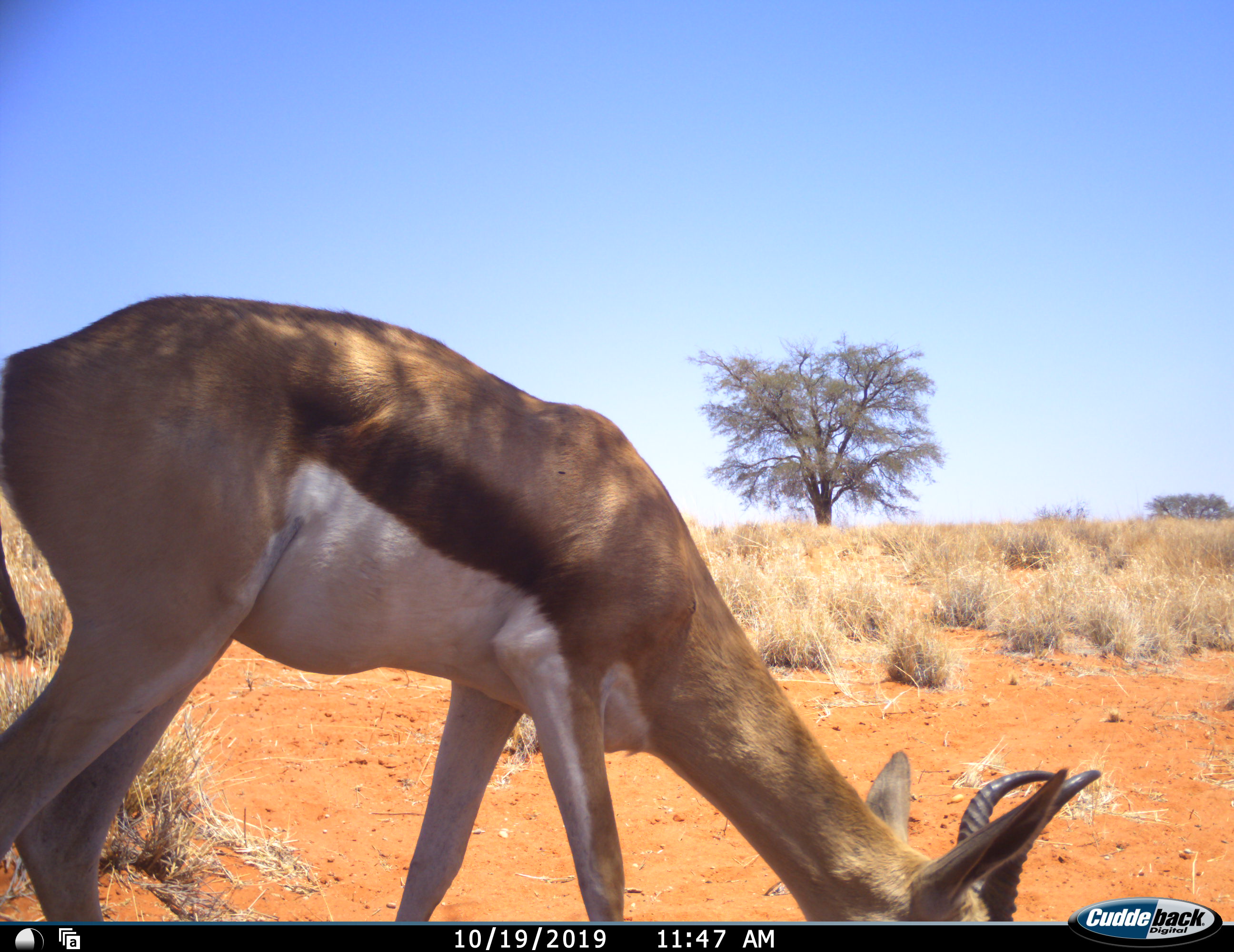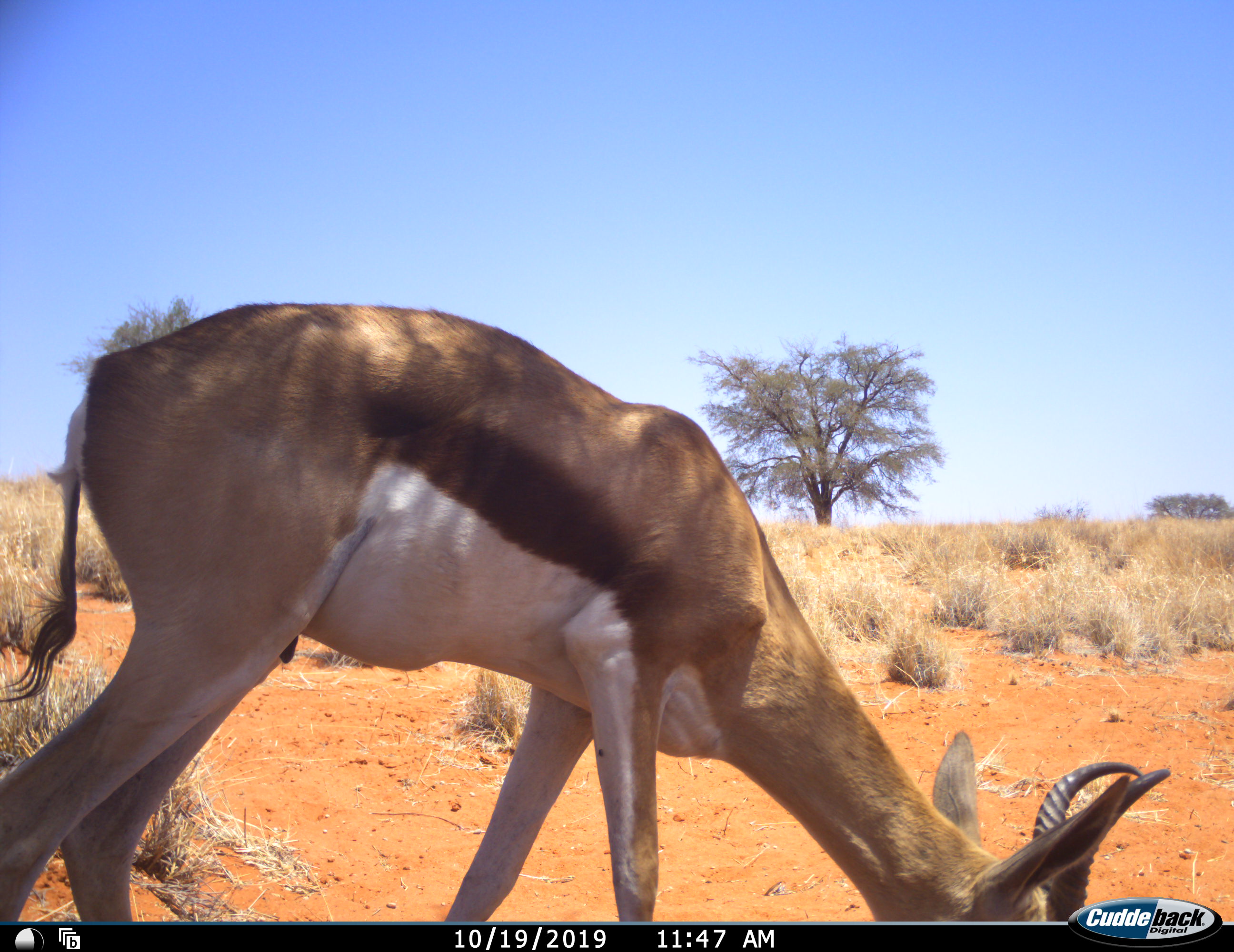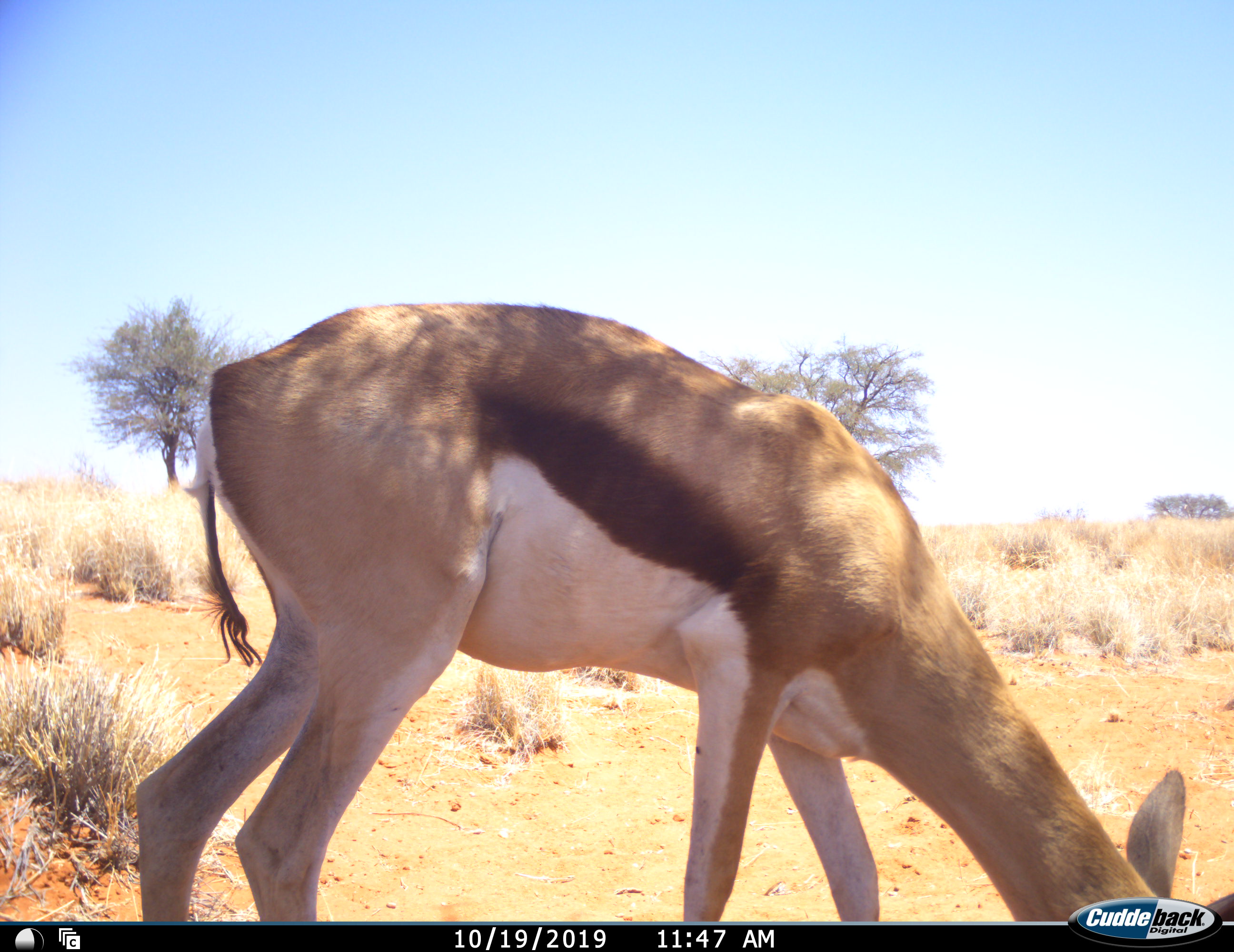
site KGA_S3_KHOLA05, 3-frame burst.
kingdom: Animalia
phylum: Chordata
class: Mammalia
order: Artiodactyla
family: Bovidae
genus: Antidorcas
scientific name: Antidorcas marsupialis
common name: springbok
Springbok (Antidorcas marsupialis), count 1. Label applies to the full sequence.